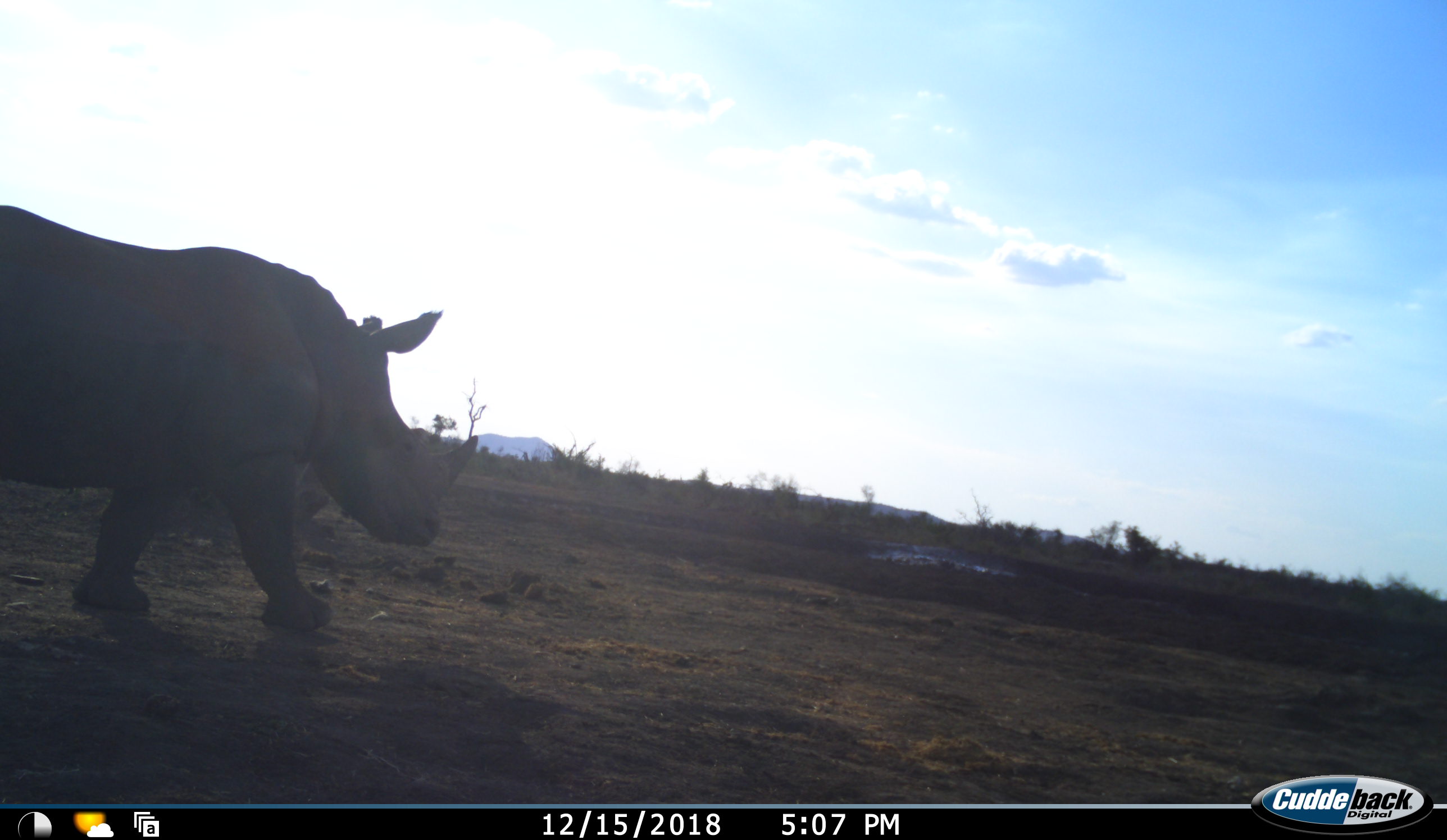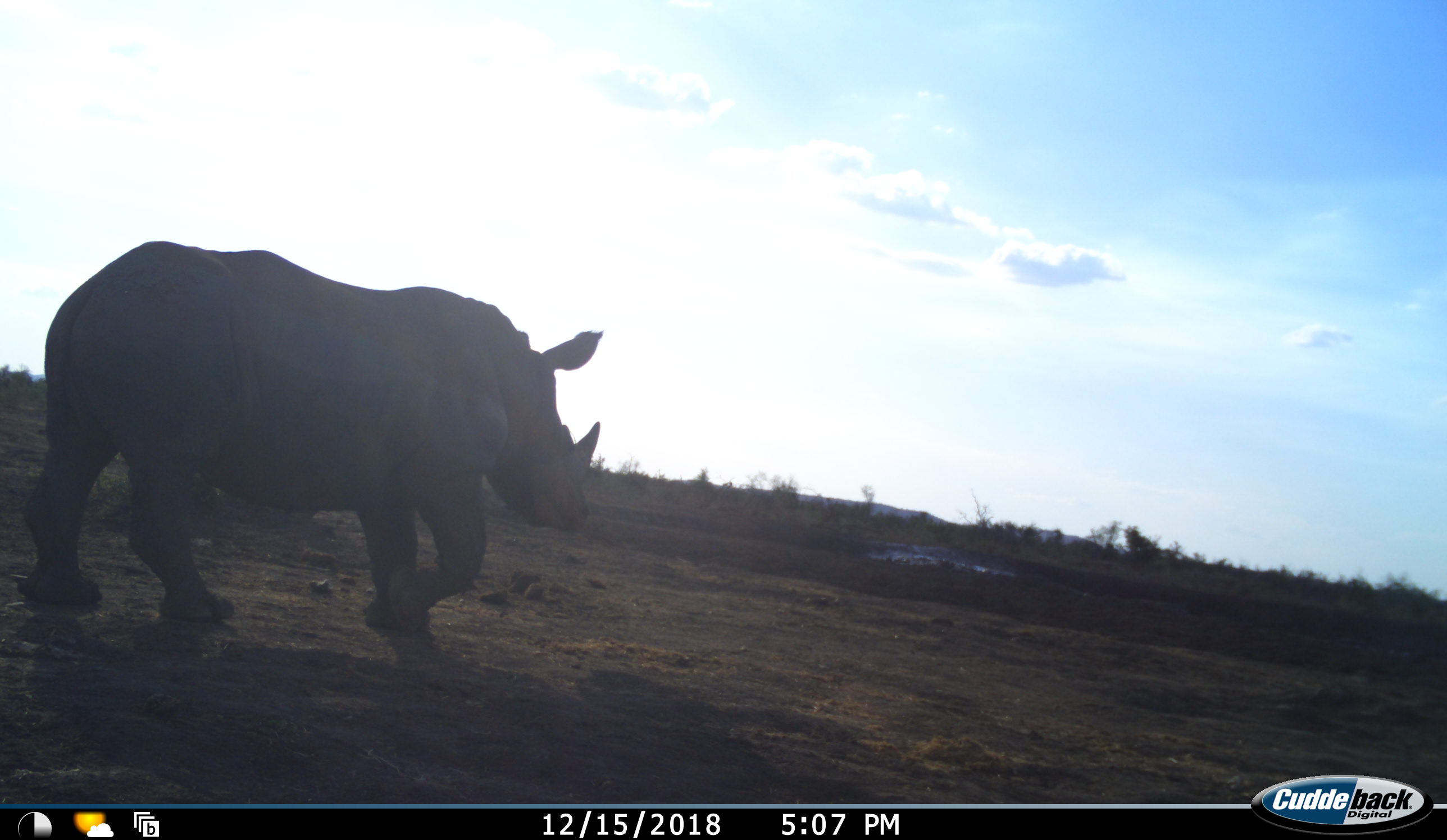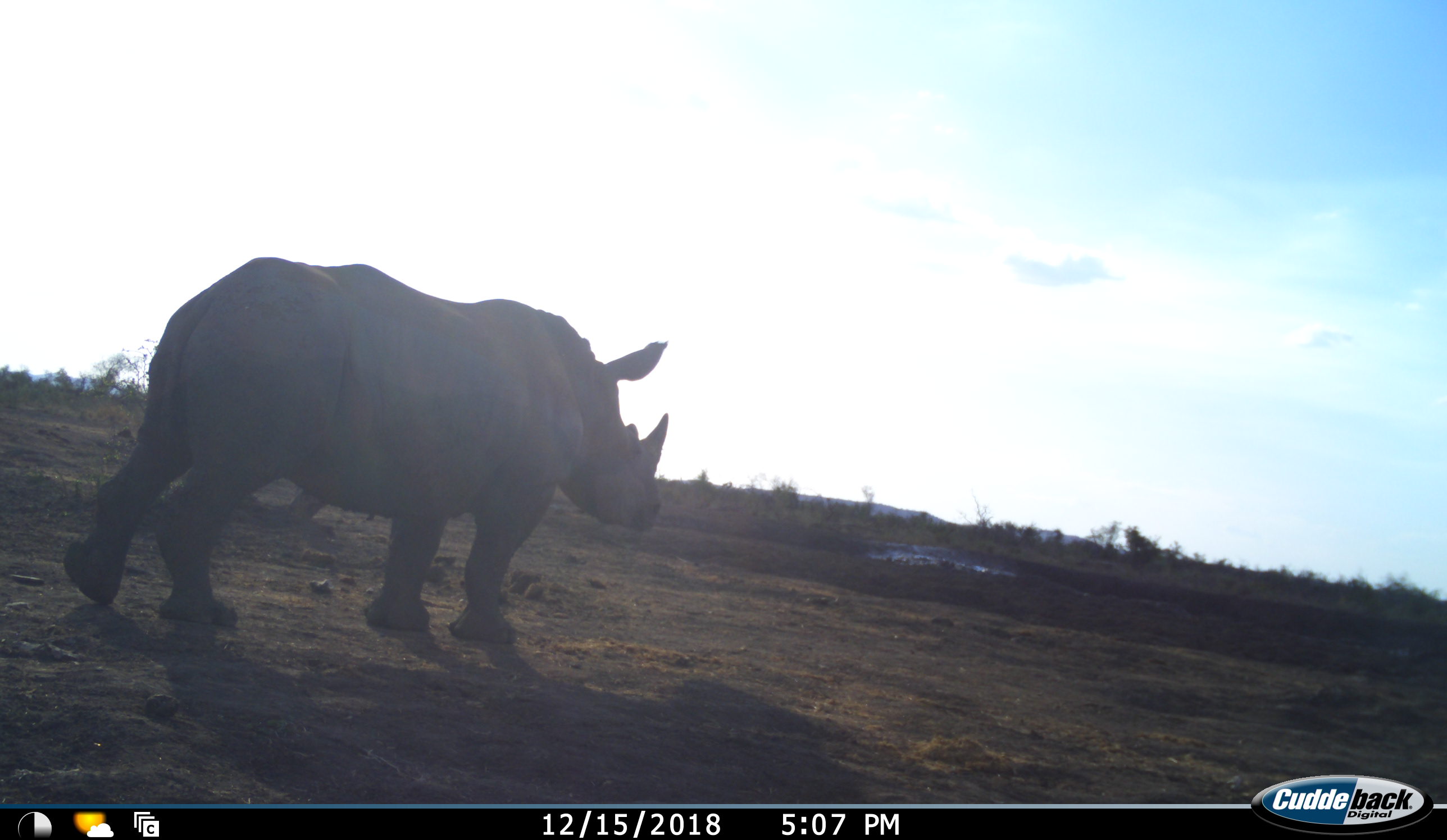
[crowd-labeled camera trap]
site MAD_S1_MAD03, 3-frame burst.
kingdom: Animalia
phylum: Chordata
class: Mammalia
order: Perissodactyla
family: Rhinocerotidae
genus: Ceratotherium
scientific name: Ceratotherium simum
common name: white rhinoceros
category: rhinoceroswhite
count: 1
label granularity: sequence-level